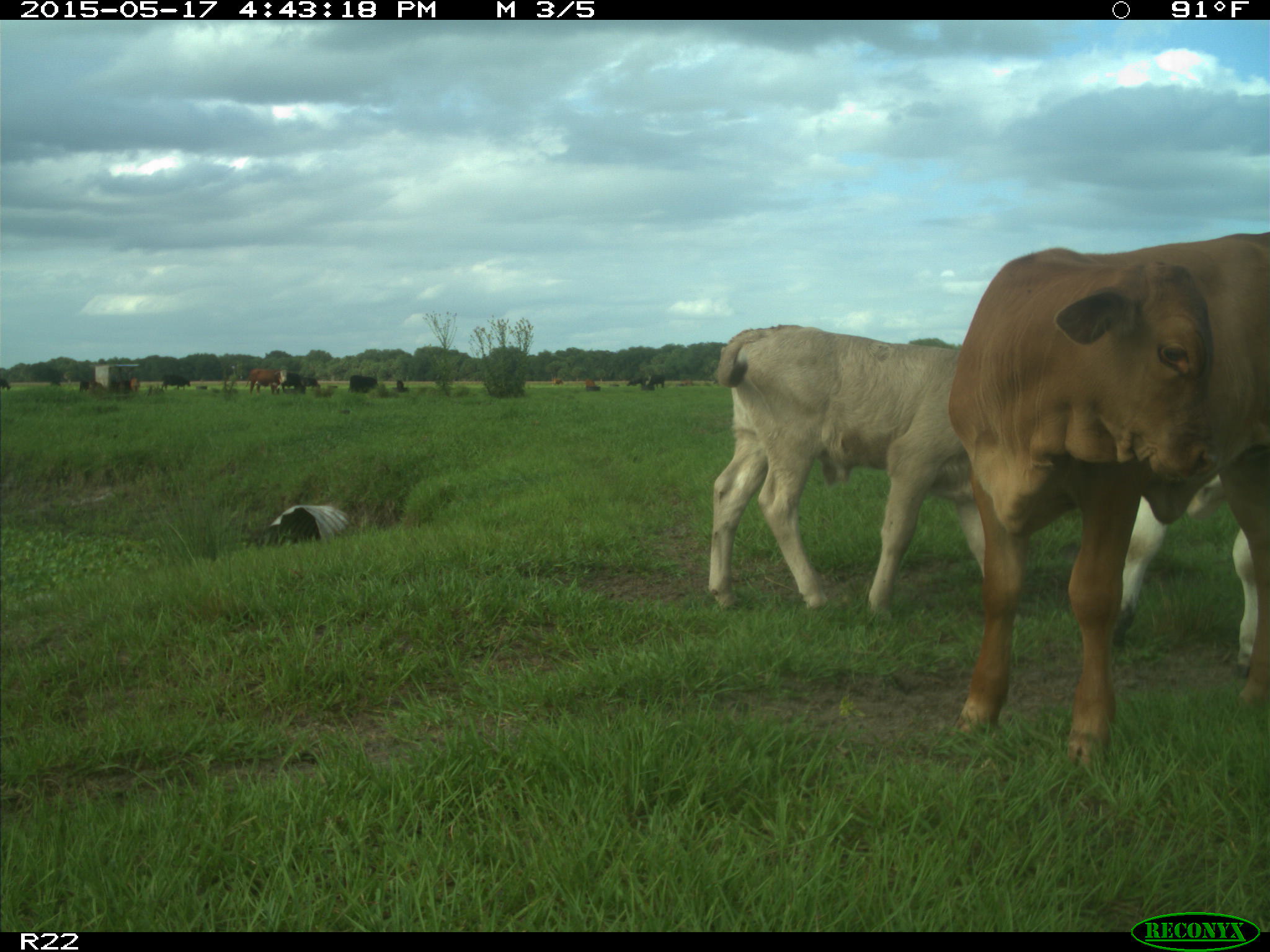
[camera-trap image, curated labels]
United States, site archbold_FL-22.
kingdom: Animalia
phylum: Chordata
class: Mammalia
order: Artiodactyla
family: Bovidae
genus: Bos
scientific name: Bos taurus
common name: domestic cow